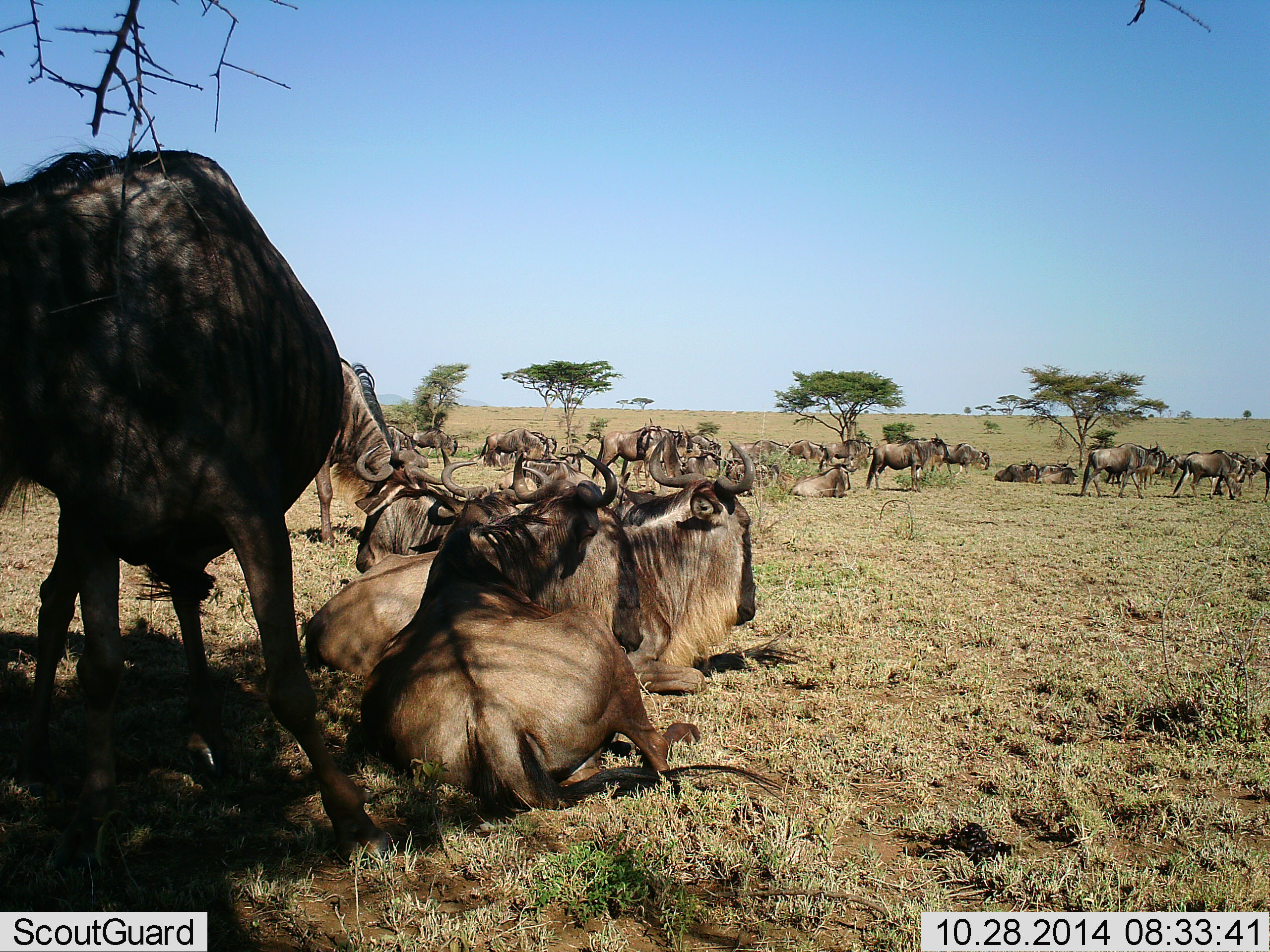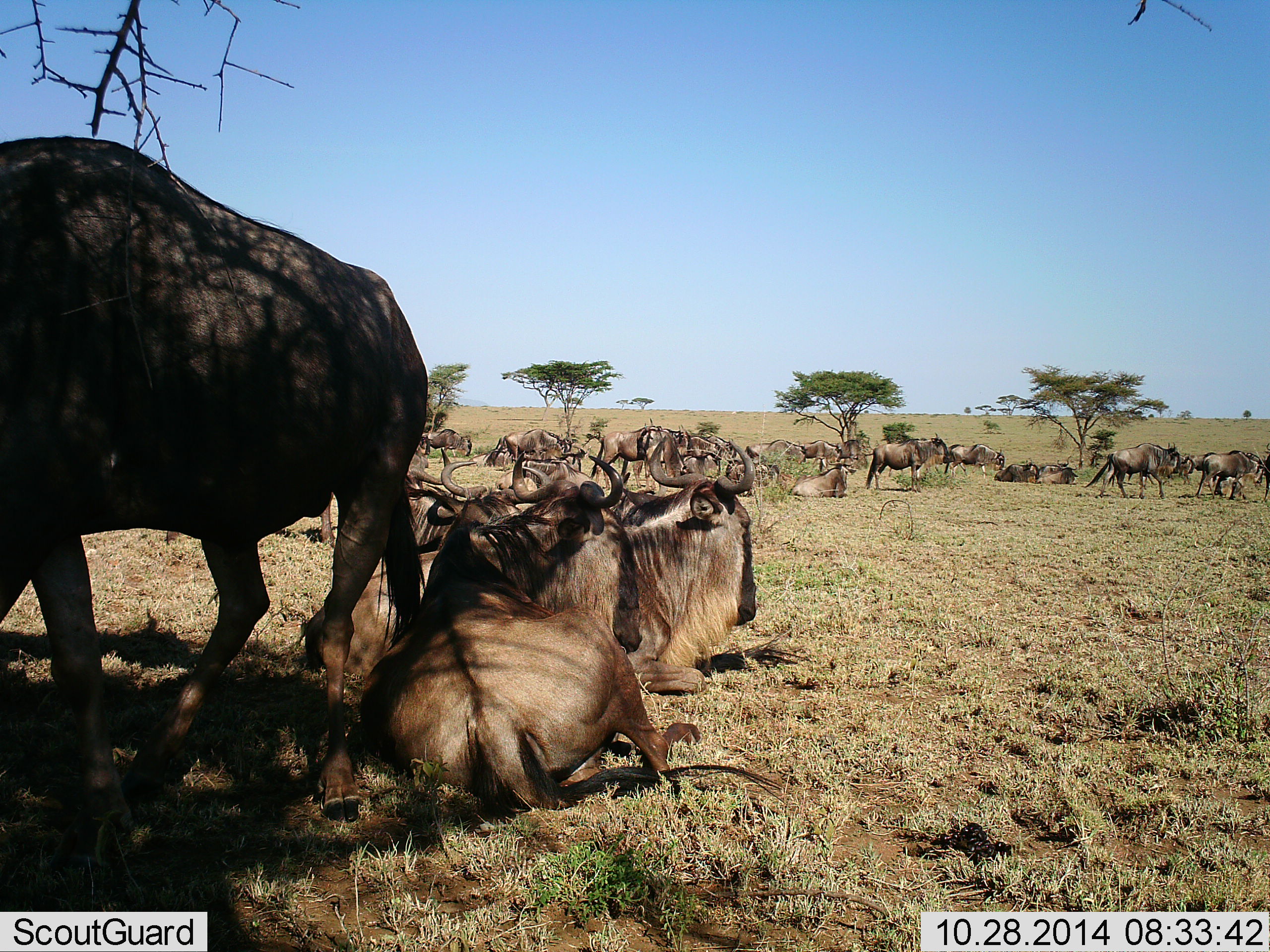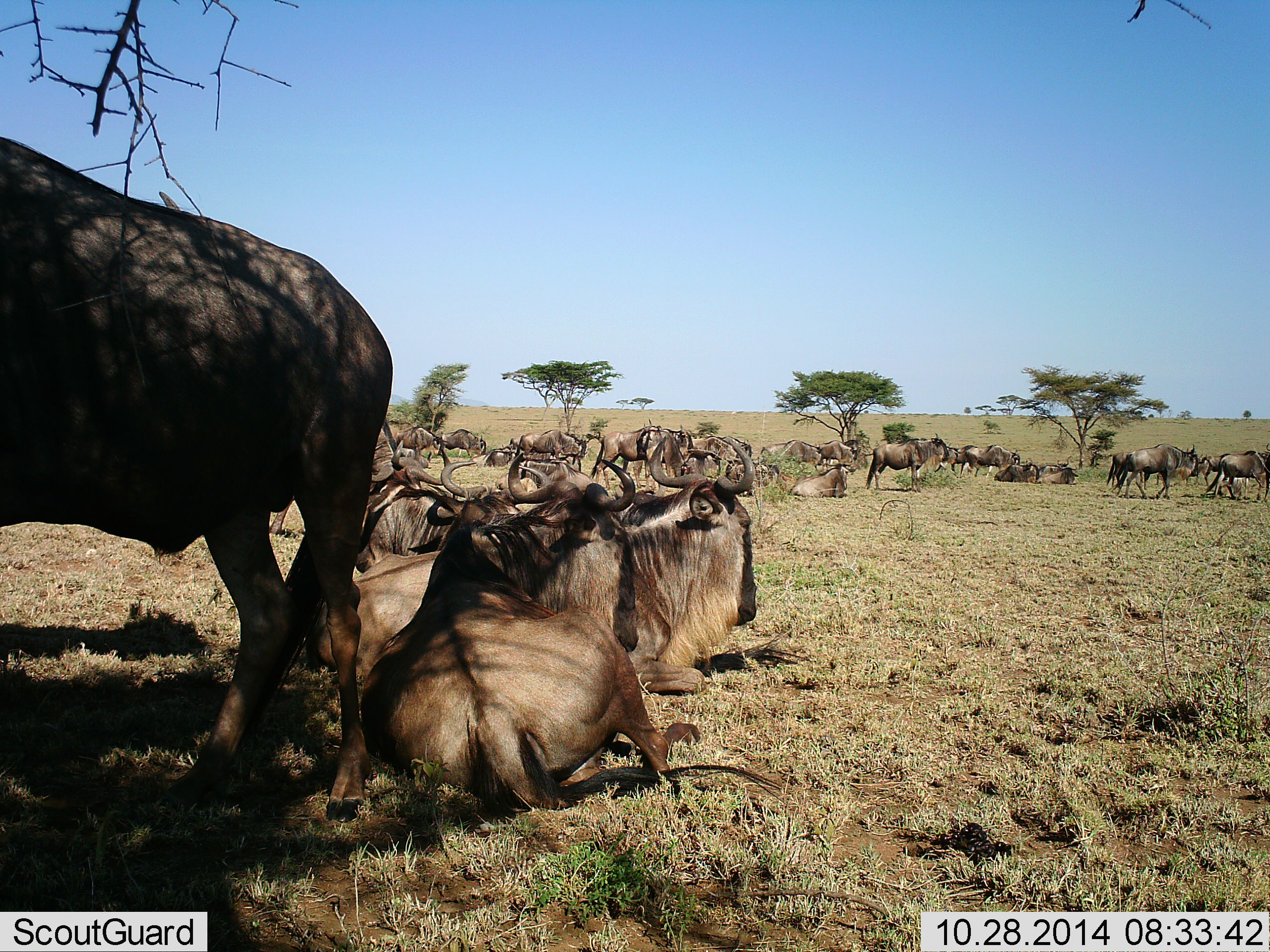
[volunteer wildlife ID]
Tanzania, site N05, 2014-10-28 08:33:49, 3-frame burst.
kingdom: Animalia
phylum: Chordata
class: Mammalia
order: Artiodactyla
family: Bovidae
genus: Connochaetes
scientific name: Connochaetes taurinus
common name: blue wildebeest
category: wildebeest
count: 11-50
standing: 70%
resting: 100%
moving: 80%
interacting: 10%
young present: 0%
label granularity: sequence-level